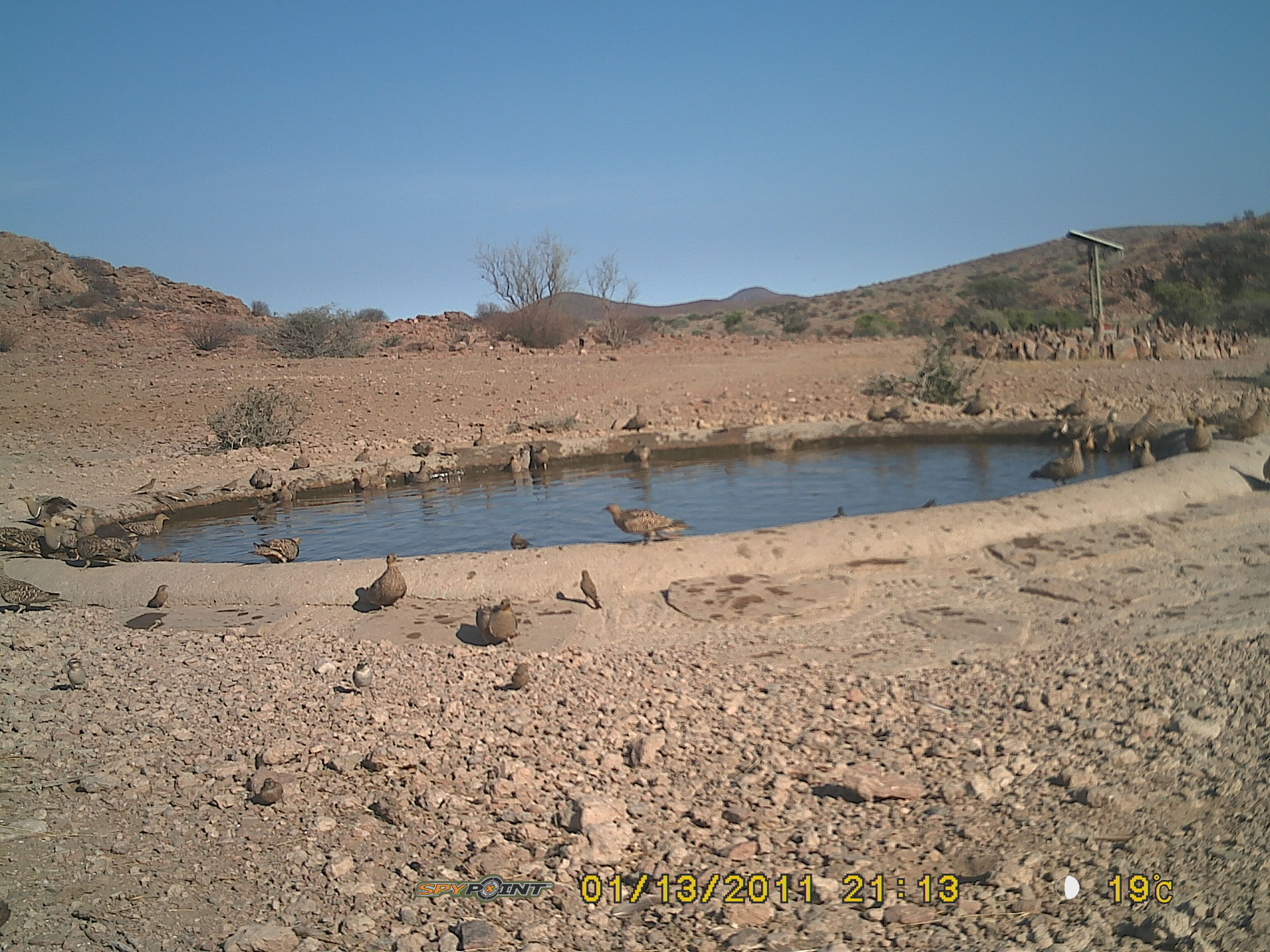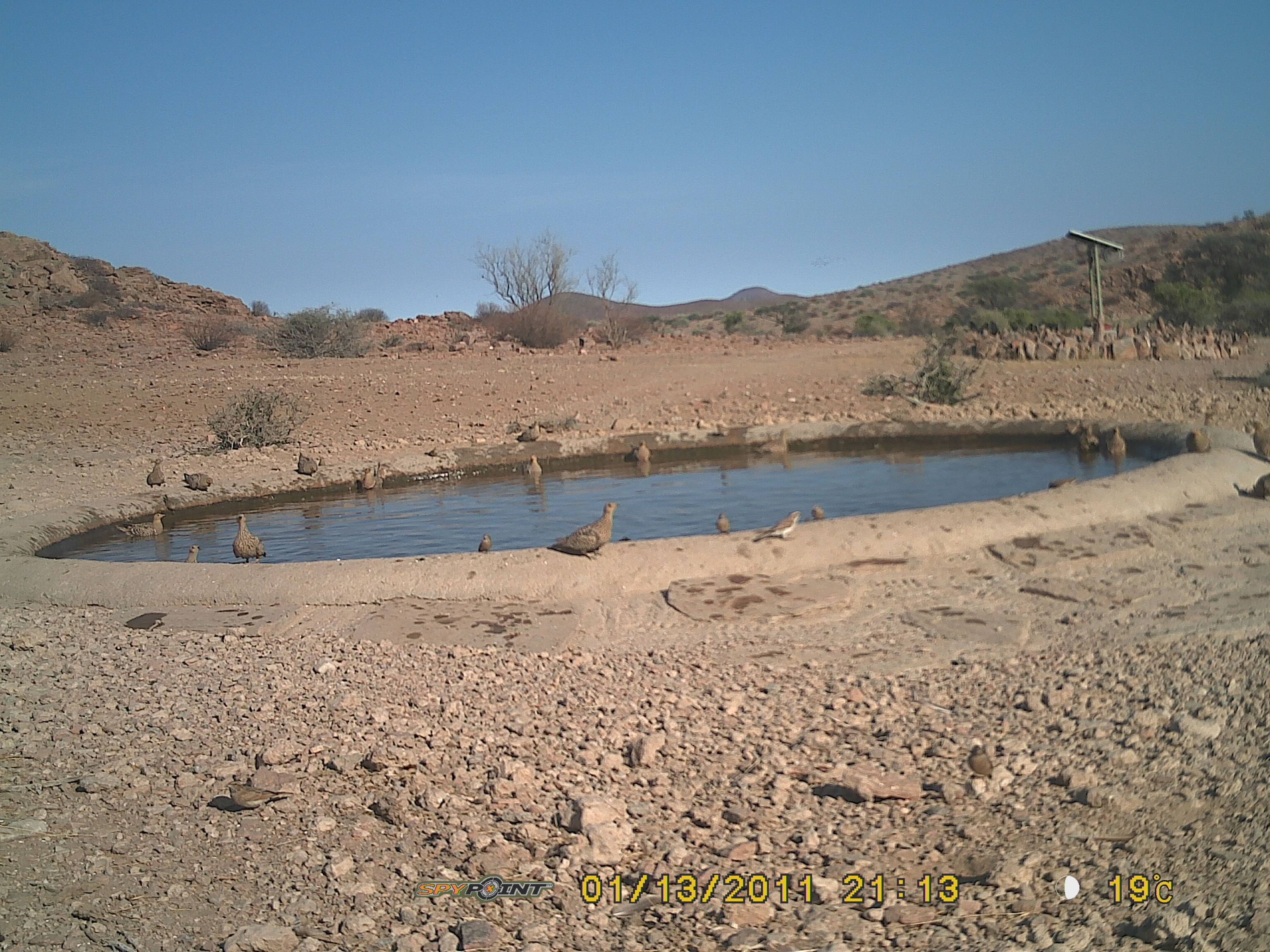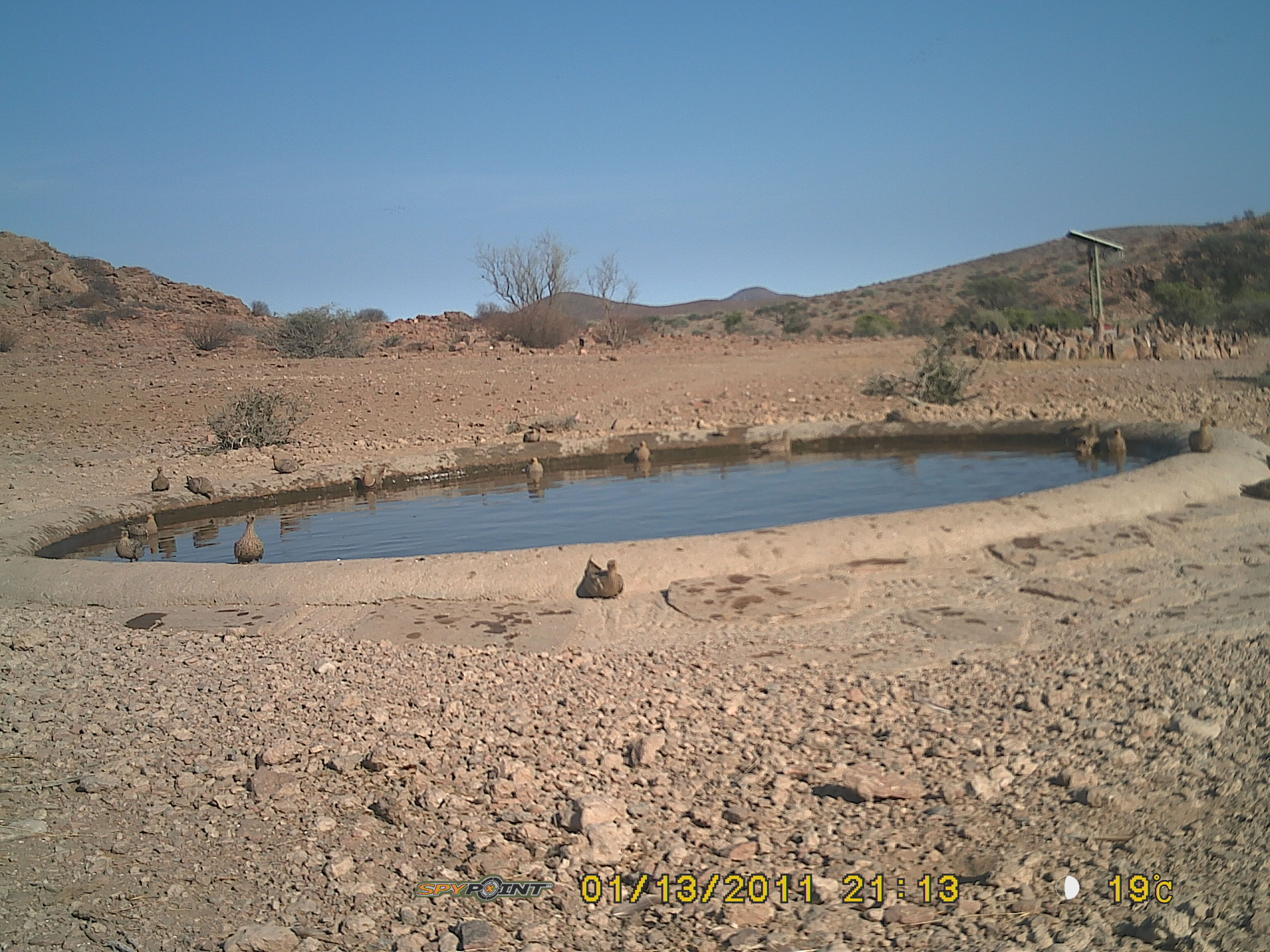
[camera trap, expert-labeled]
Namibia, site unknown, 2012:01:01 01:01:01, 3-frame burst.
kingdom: Animalia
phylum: Chordata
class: Aves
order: Pterocliformes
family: Pteroclidae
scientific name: Pteroclidae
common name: sandgrouse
Pteroclidae (sandgrouse).